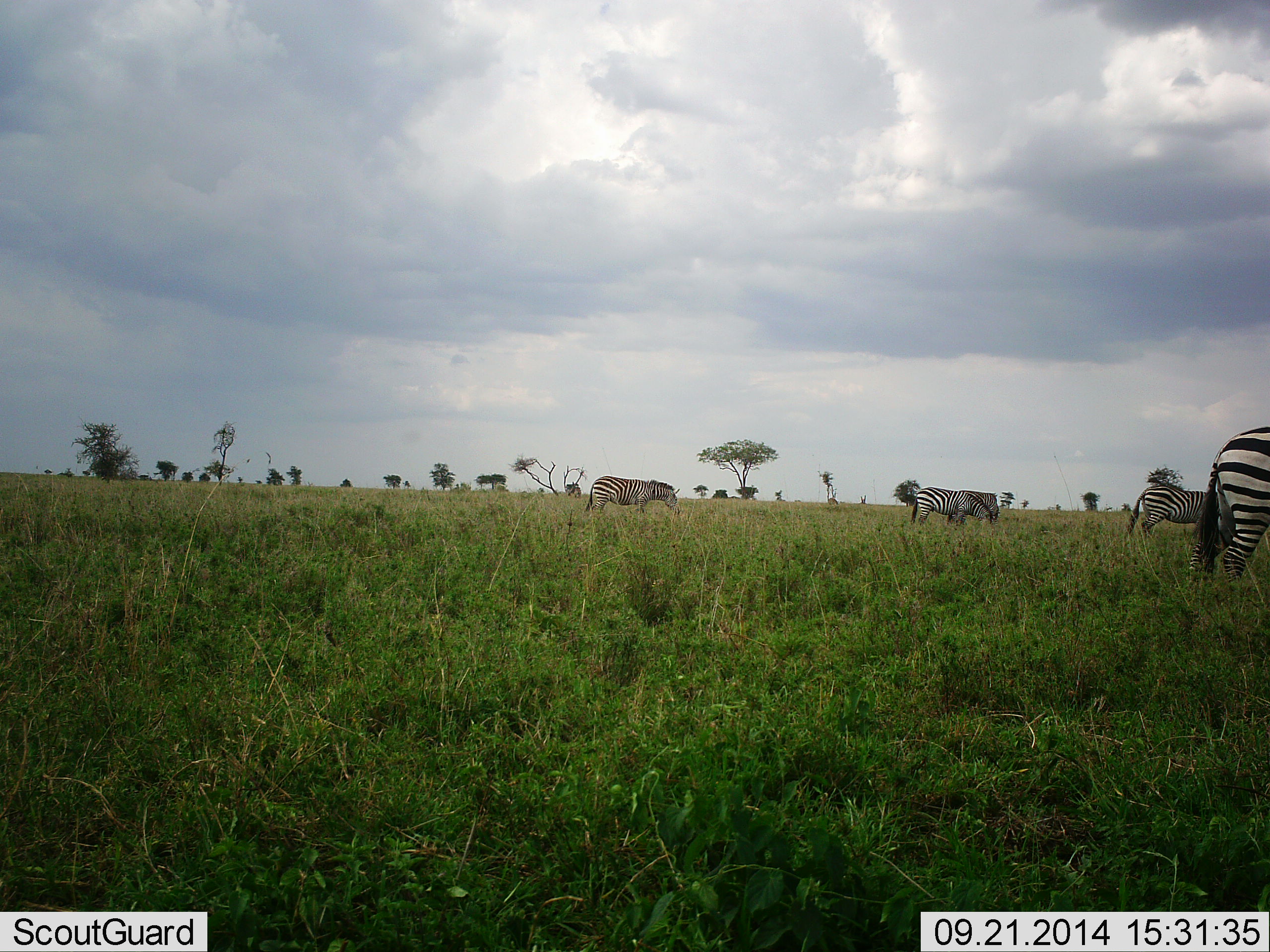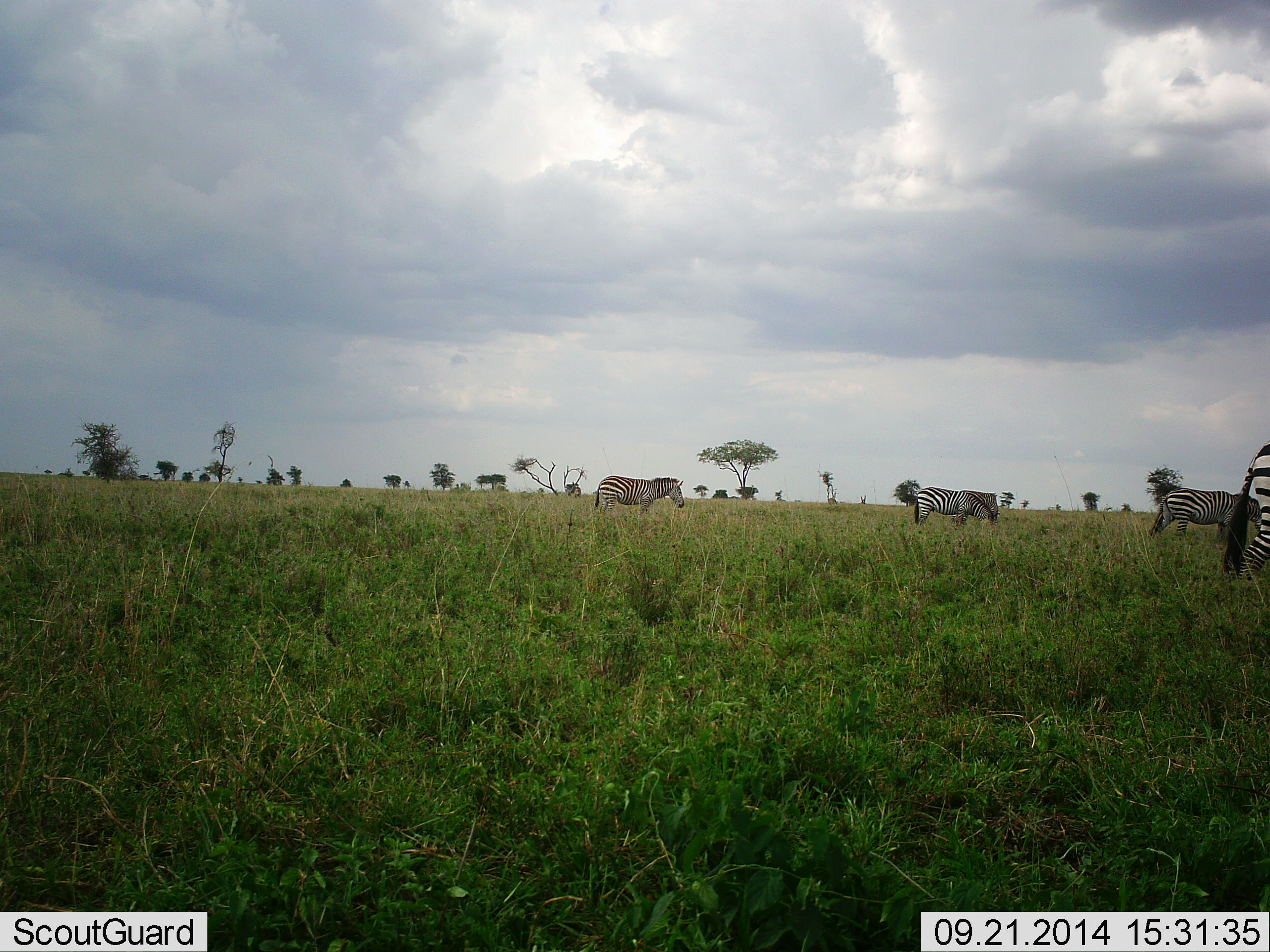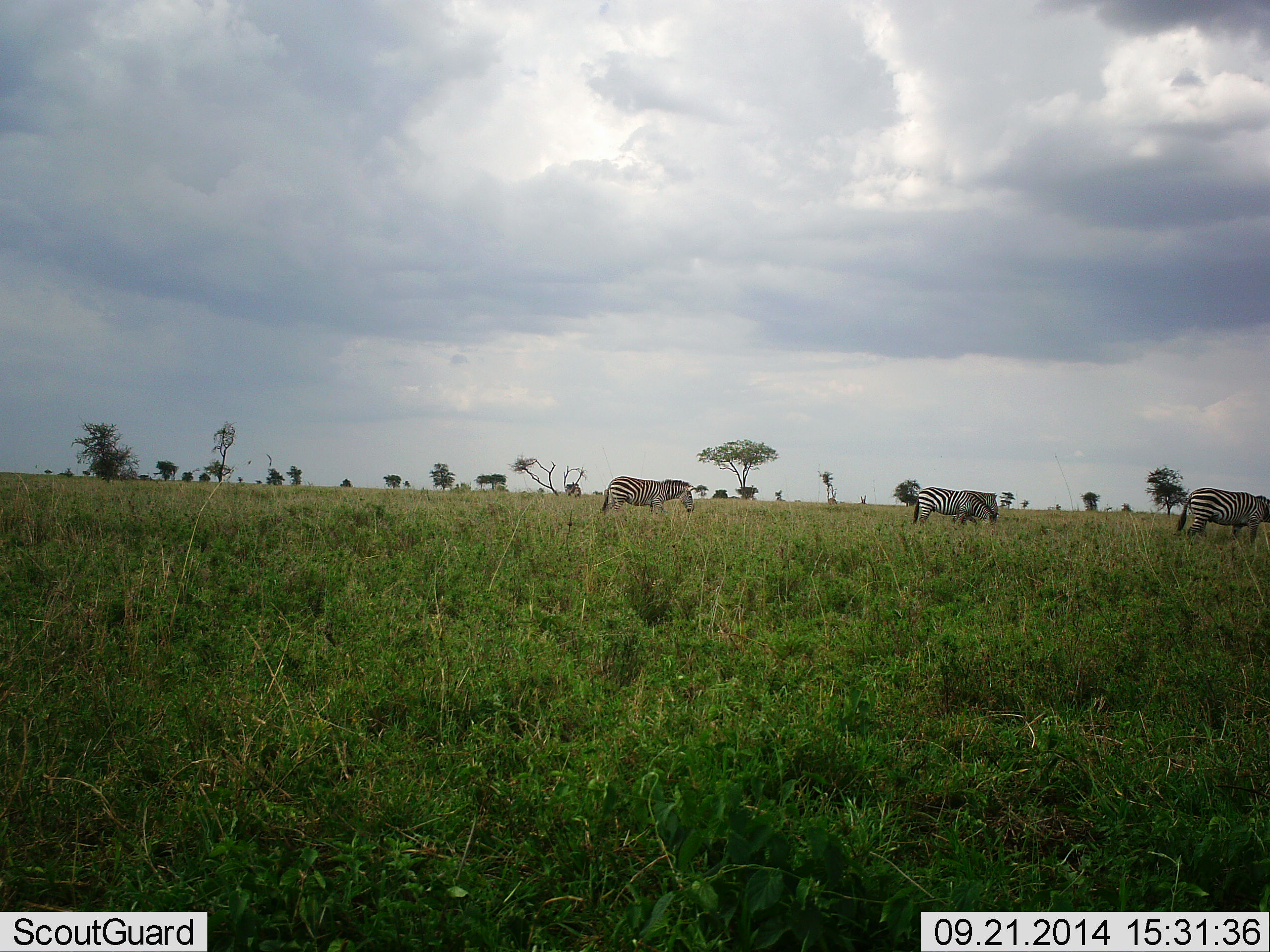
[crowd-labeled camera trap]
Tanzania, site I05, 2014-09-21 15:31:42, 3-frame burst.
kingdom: Animalia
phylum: Chordata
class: Mammalia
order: Perissodactyla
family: Equidae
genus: Equus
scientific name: Equus quagga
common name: plains zebra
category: zebra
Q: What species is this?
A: Zebra (plains zebra) (Equus quagga).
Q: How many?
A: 5.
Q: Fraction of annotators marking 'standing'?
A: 60%.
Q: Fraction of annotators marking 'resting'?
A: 0%.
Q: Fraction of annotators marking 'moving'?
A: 60%.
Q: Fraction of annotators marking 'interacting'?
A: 10%.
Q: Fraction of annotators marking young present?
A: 0%.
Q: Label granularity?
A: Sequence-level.